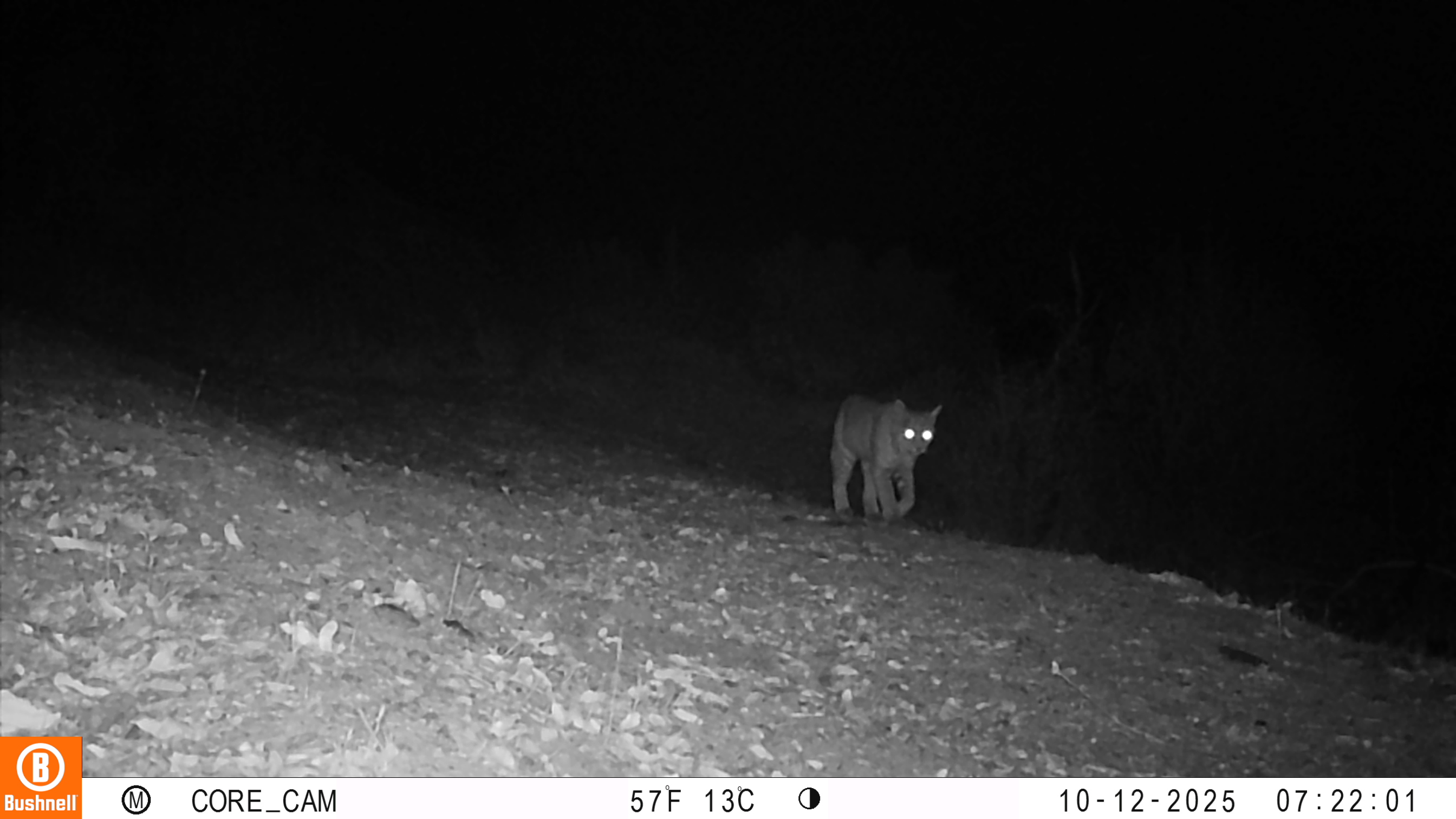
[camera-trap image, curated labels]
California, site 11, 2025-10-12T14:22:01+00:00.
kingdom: Animalia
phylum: Chordata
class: Mammalia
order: Carnivora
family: Felidae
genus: Lynx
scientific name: Lynx rufus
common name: bobcat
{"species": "bobcat (Lynx rufus)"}